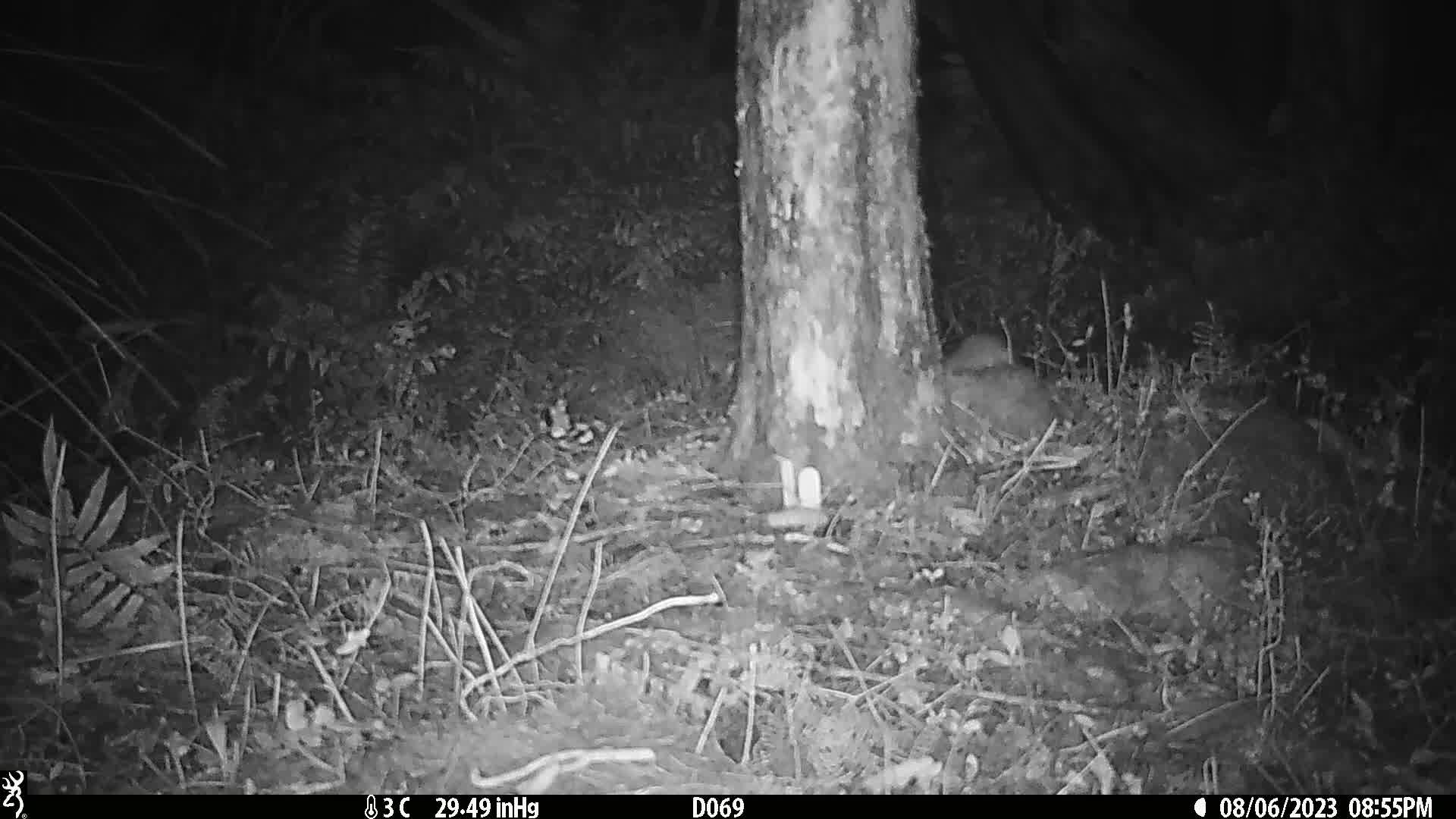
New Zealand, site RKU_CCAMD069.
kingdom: Animalia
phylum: Chordata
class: Mammalia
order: Rodentia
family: Muridae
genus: Rattus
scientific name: Rattus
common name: rat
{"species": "rat (Rattus)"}